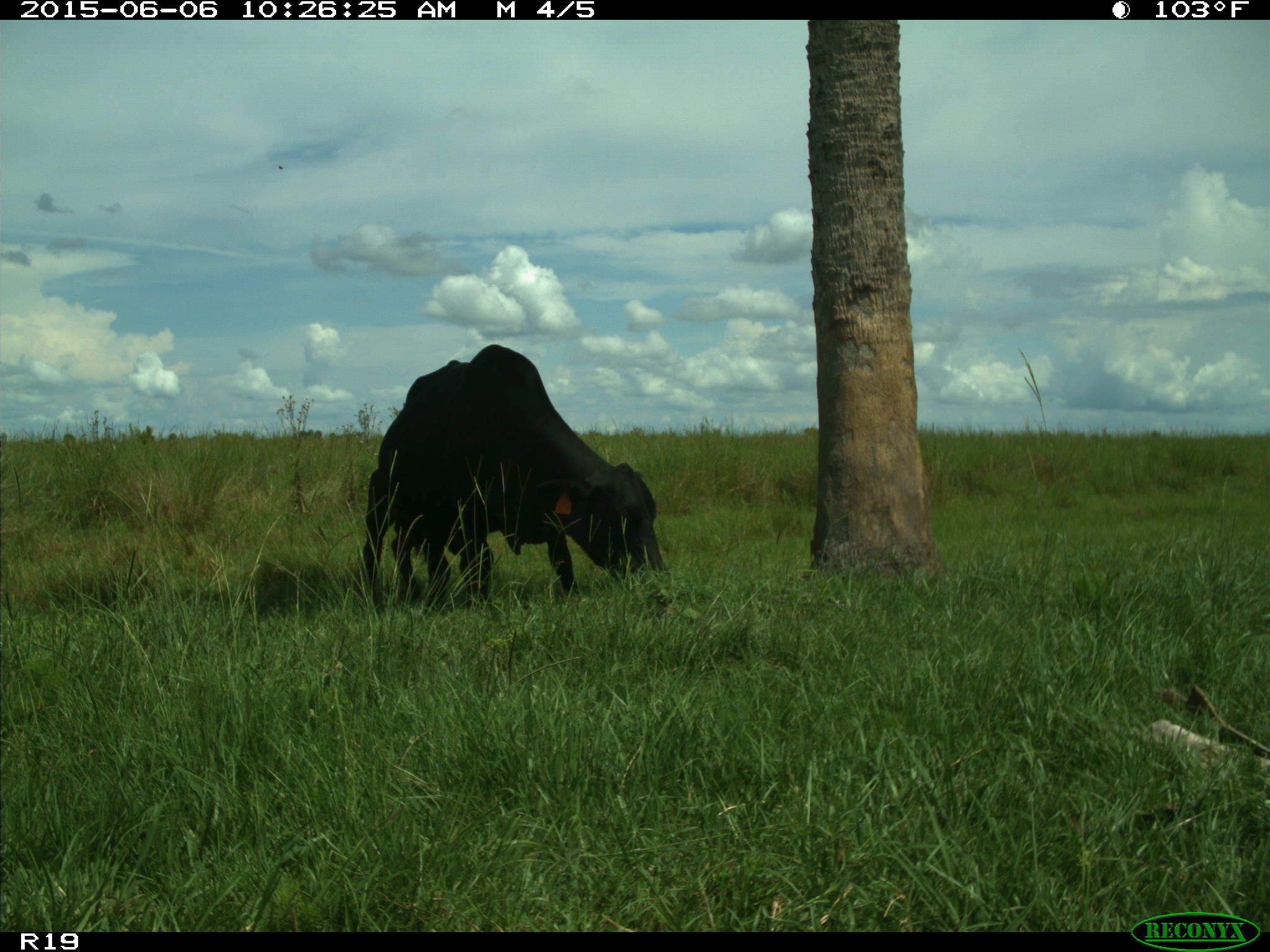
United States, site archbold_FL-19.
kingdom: Animalia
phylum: Chordata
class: Mammalia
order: Artiodactyla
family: Bovidae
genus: Bos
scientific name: Bos taurus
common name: domestic cow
Bos taurus (domestic cow).